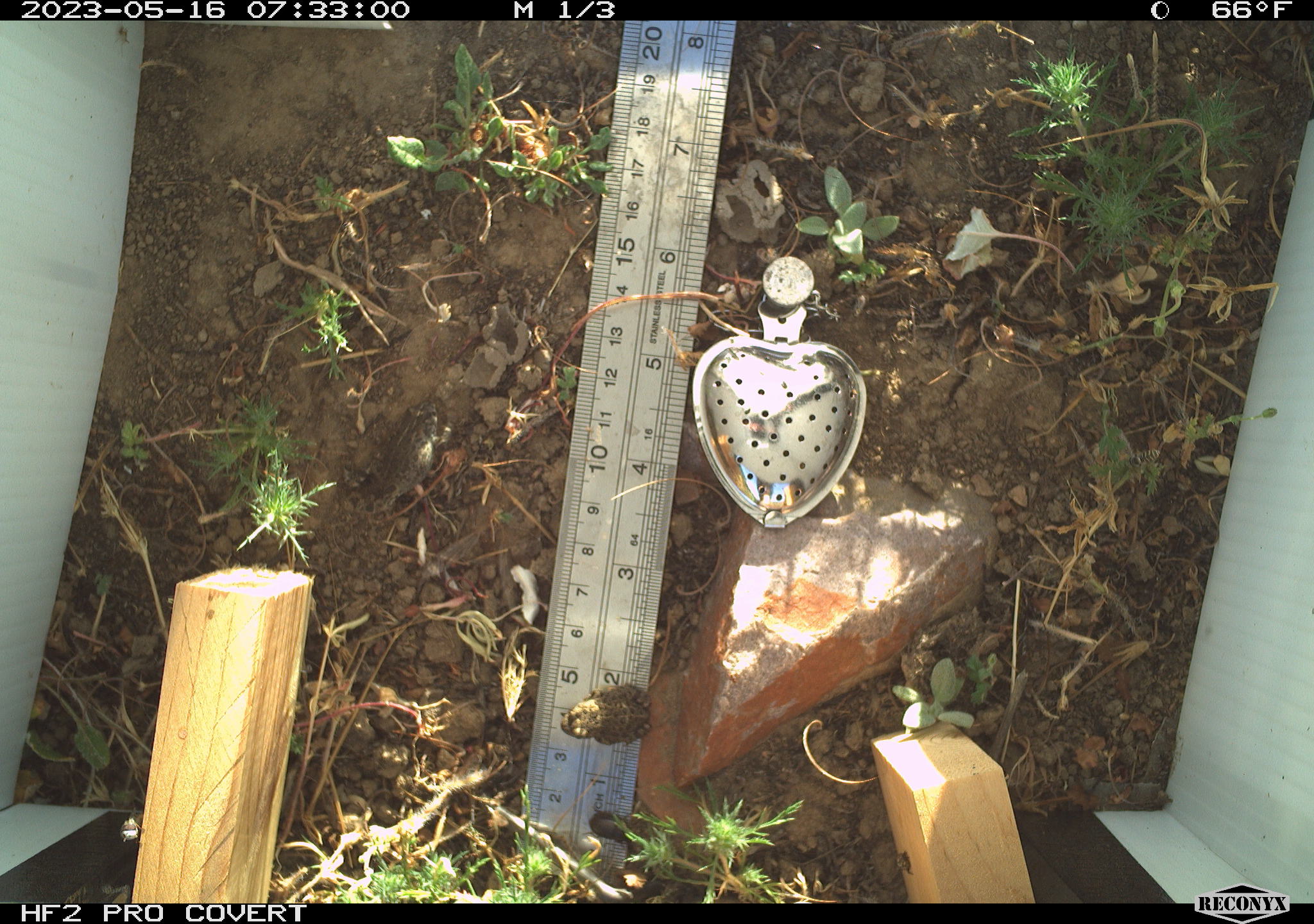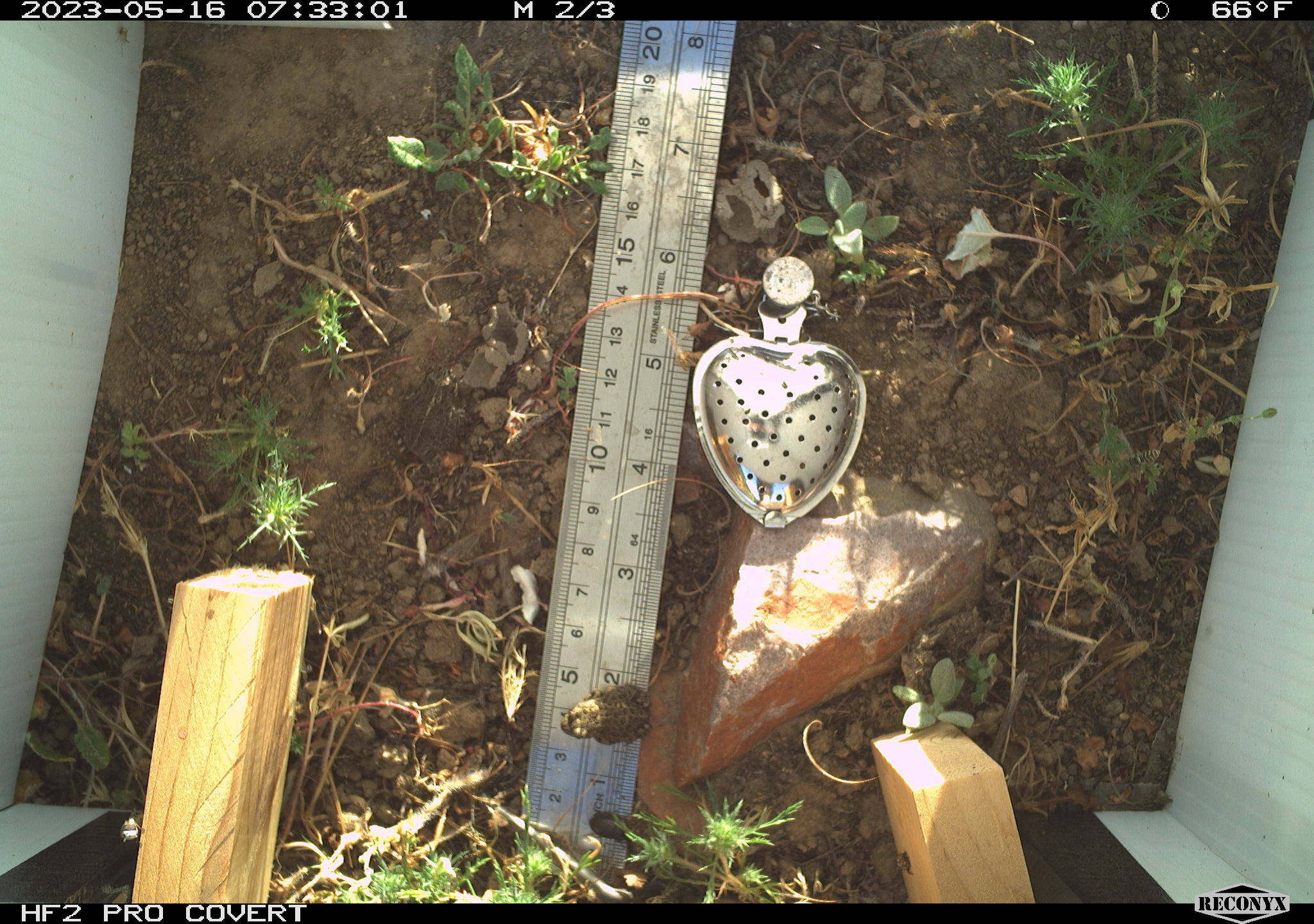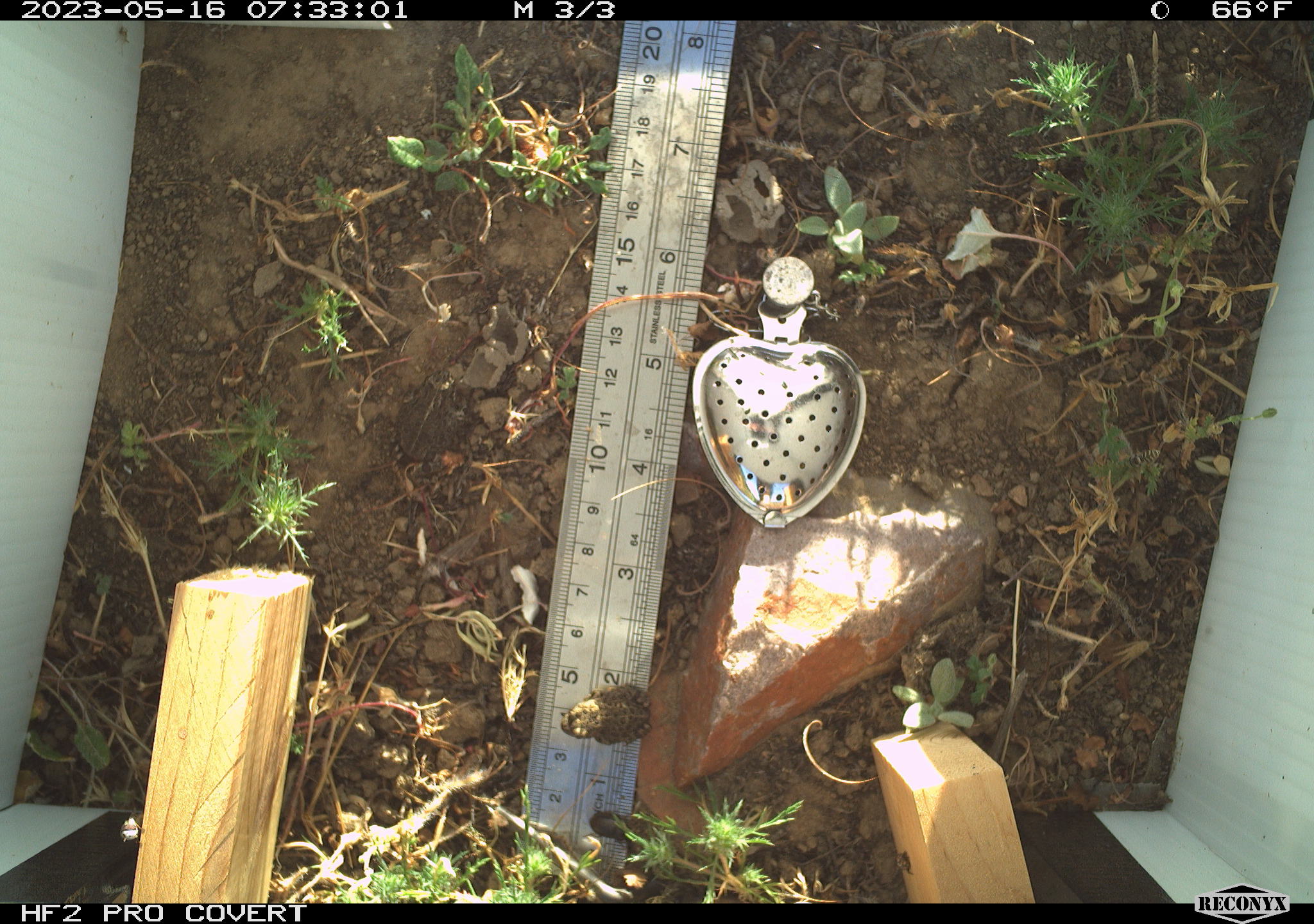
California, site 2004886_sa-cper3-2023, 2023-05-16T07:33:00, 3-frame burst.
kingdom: Animalia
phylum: Chordata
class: Amphibia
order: Anura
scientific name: Anura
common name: frogs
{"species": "frogs (Anura)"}